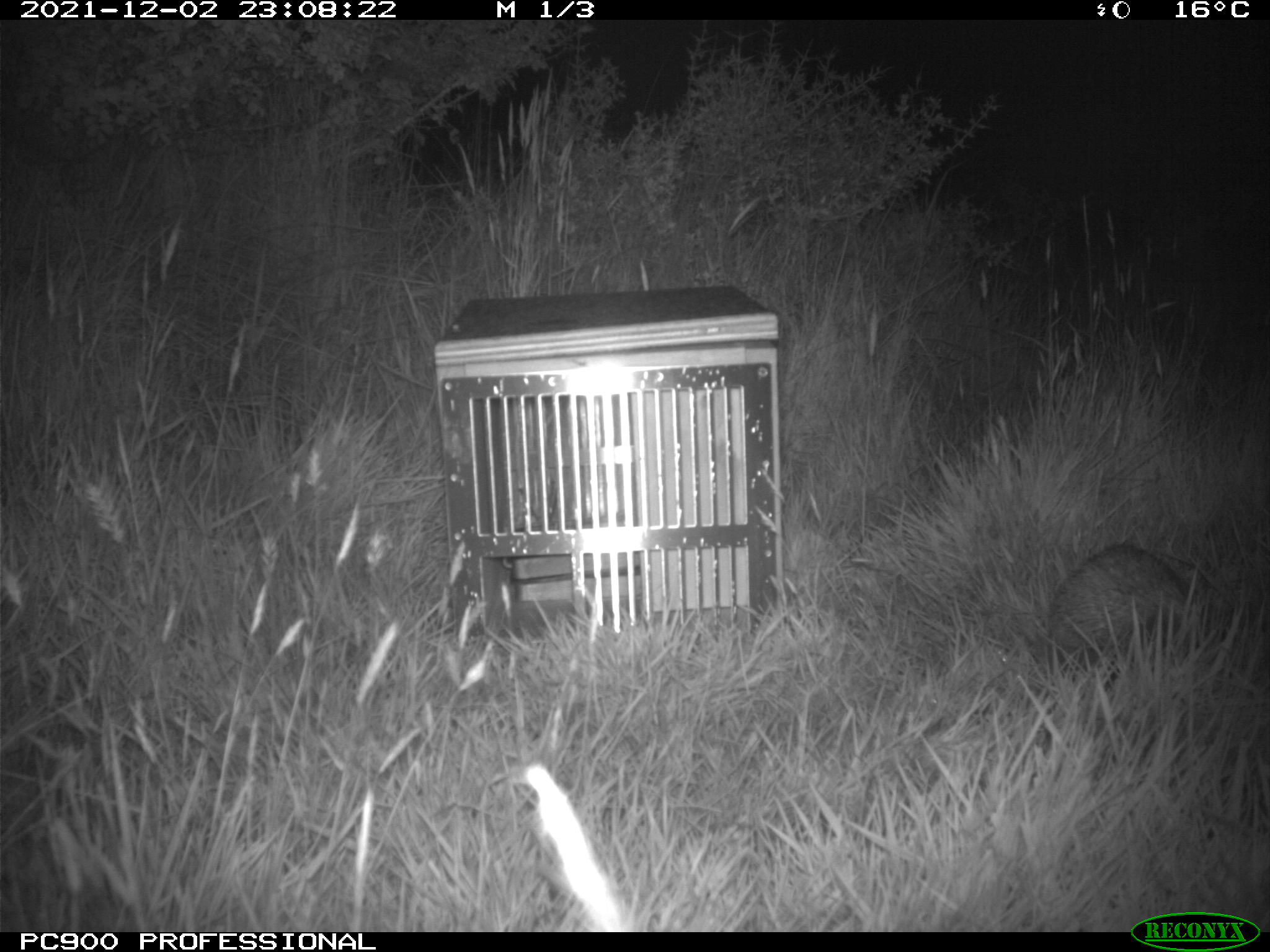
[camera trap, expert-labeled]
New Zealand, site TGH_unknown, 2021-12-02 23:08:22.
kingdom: Animalia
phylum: Chordata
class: Mammalia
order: Eulipotyphla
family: Erinaceidae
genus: Erinaceus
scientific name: Erinaceus europaeus europaeus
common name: european hedgehog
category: hedgehog